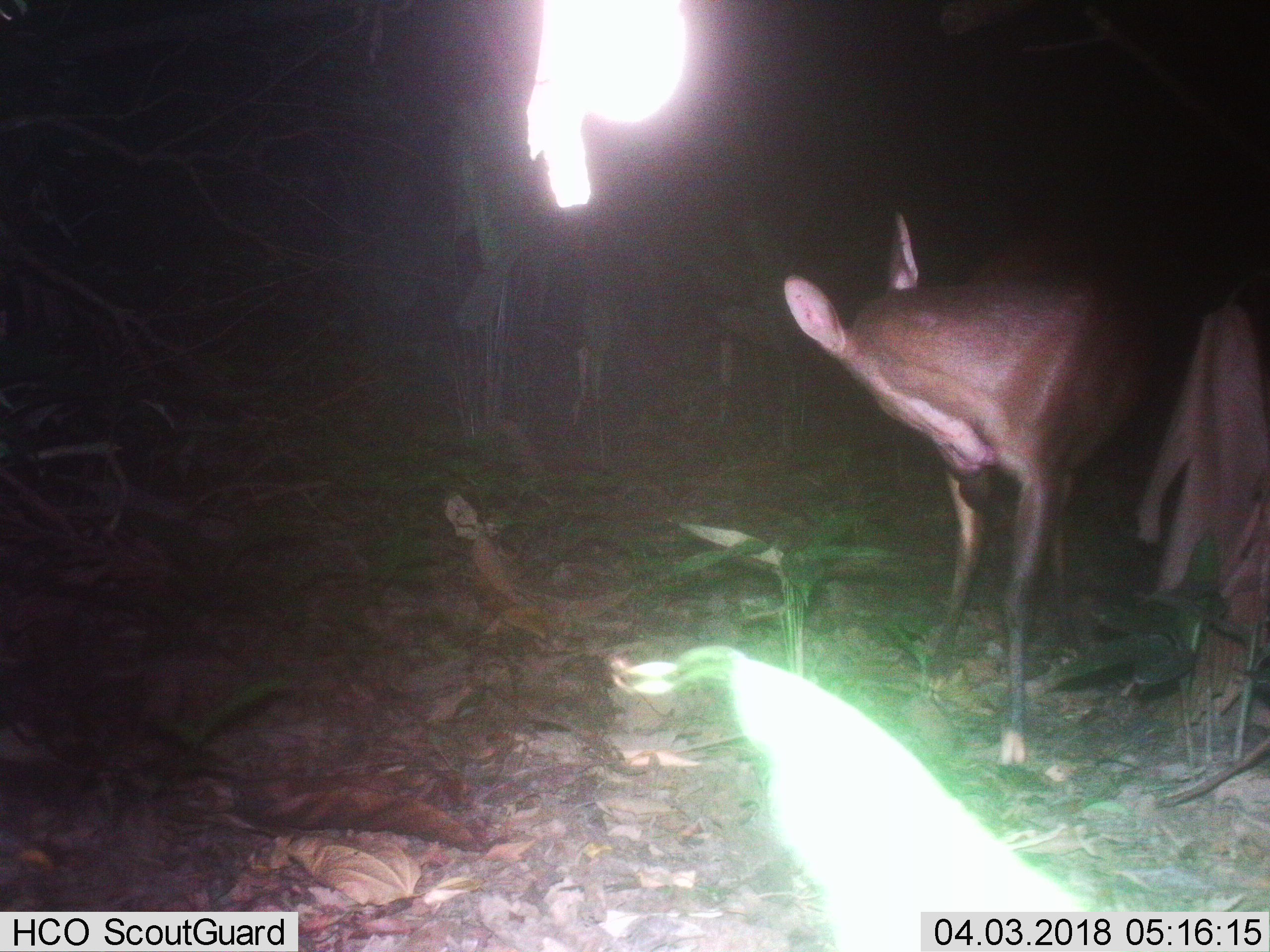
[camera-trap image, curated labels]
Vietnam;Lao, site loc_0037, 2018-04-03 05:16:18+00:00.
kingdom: Animalia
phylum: Chordata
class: Mammalia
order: Artiodactyla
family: Cervidae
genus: Muntiacus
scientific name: Muntiacus vuquangensis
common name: large-antlered muntjac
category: large antlered muntjac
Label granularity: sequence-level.